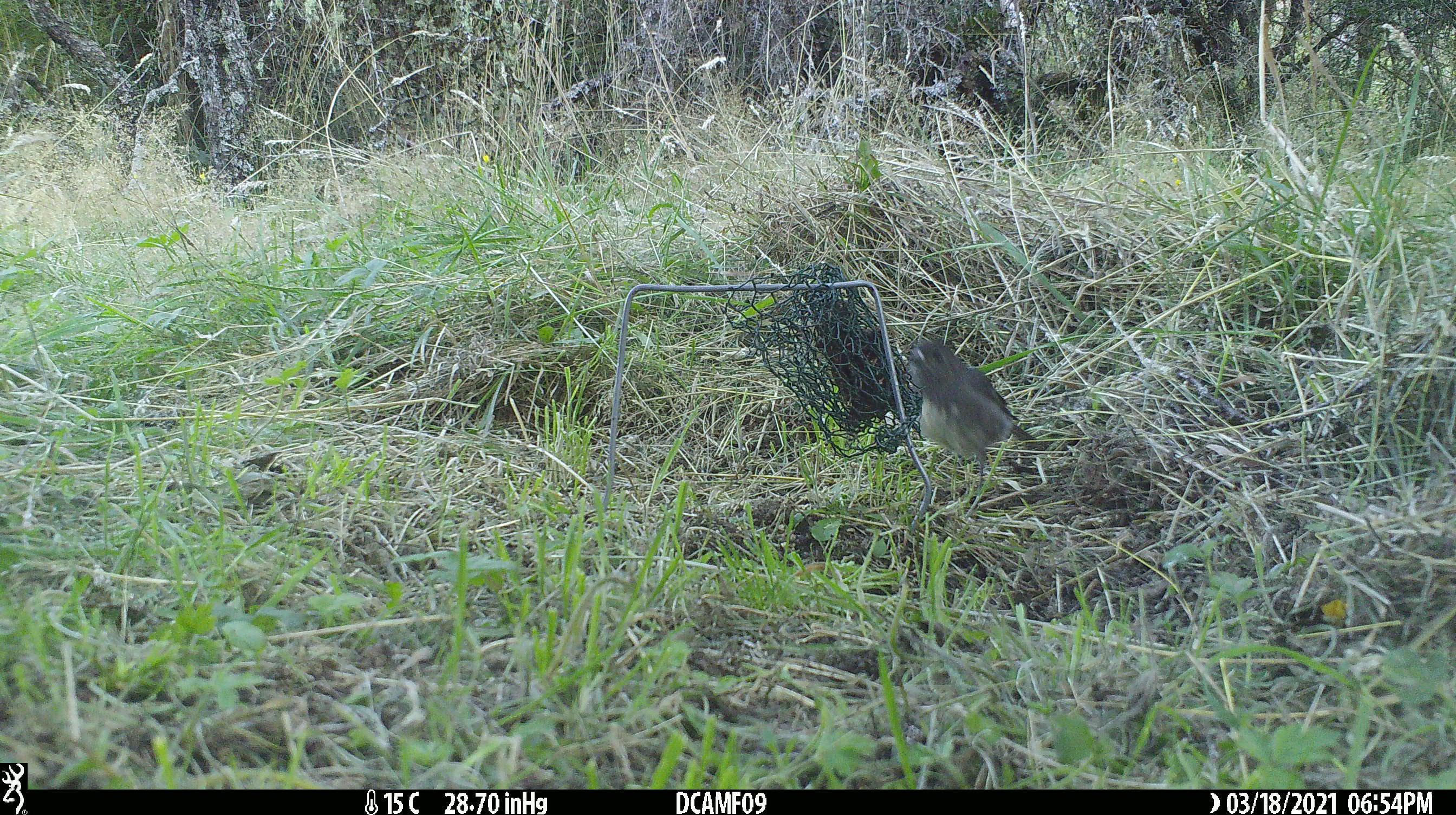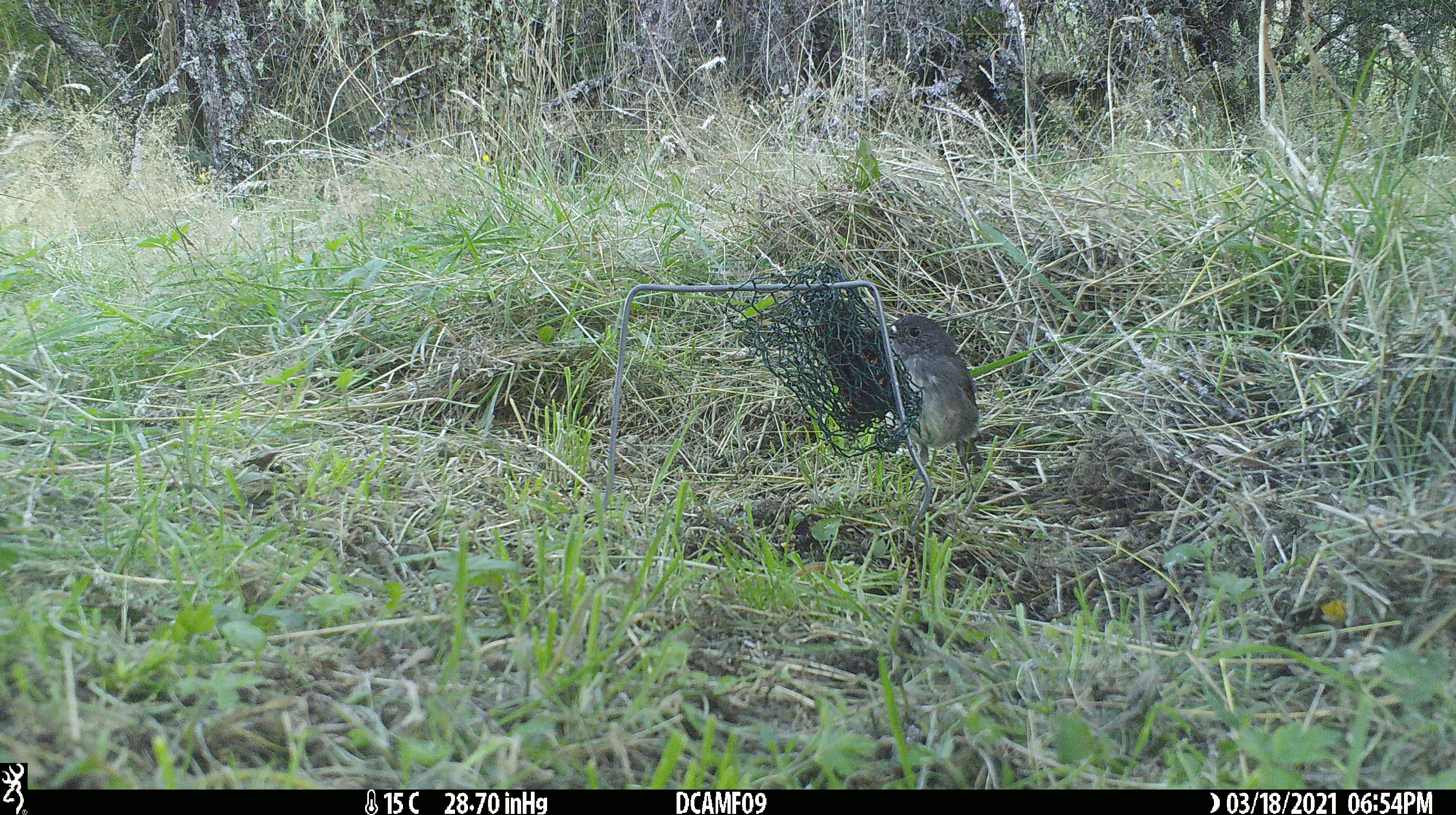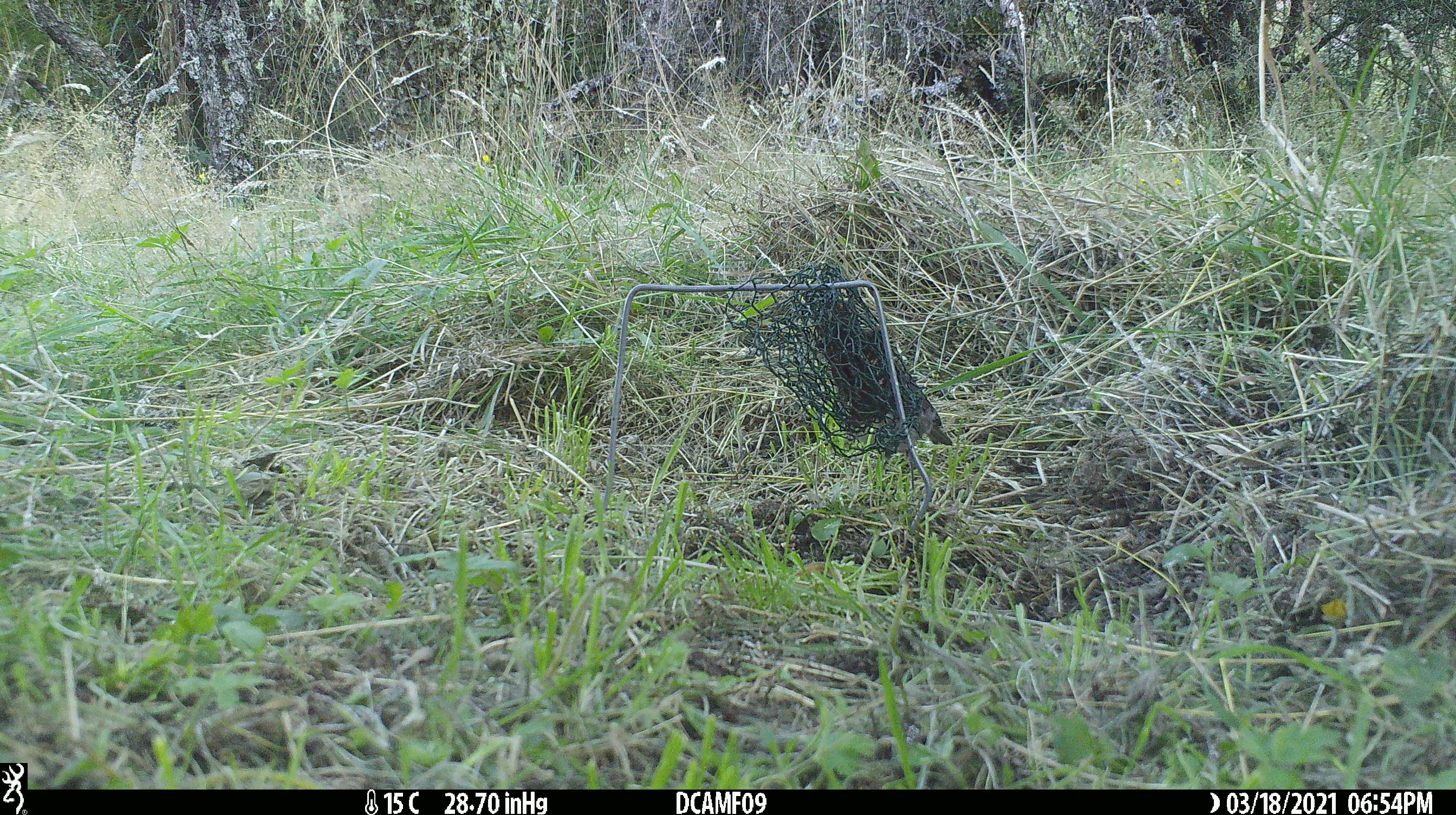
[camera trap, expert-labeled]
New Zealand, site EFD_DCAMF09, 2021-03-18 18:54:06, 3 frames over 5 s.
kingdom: Animalia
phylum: Chordata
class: Aves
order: Passeriformes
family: Petroicidae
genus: Petroica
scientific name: Petroica australis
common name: new zealand robin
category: robin